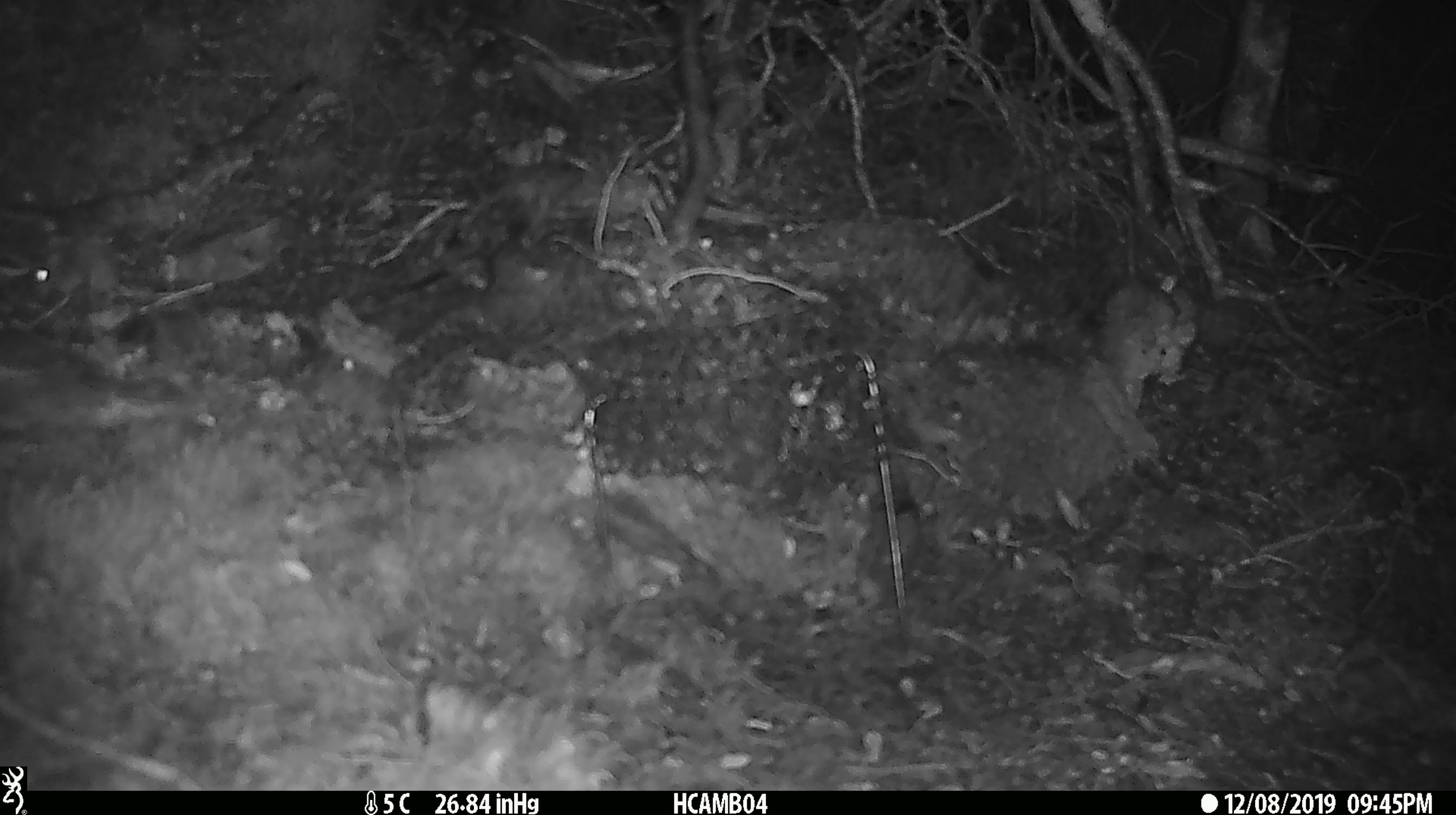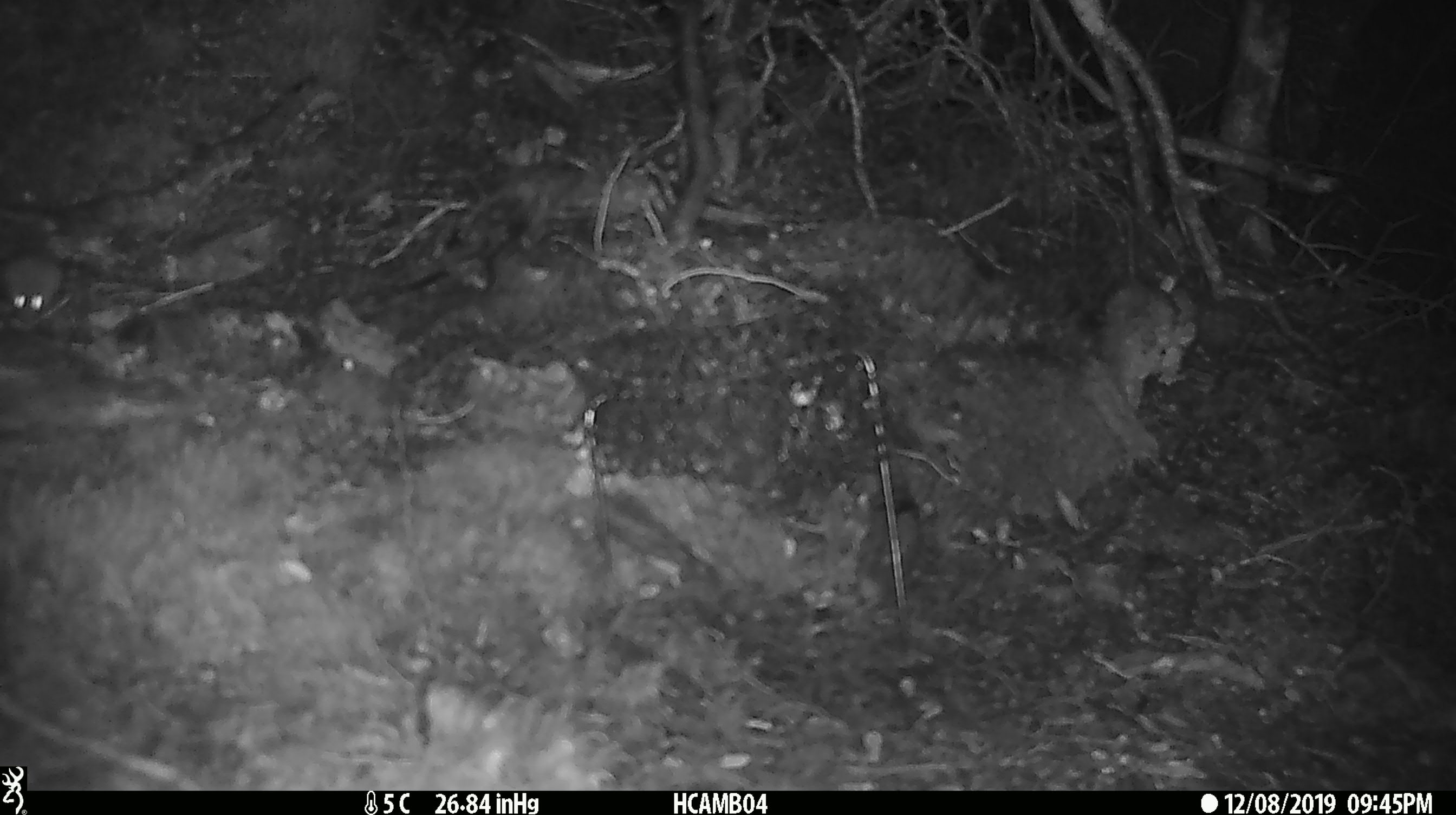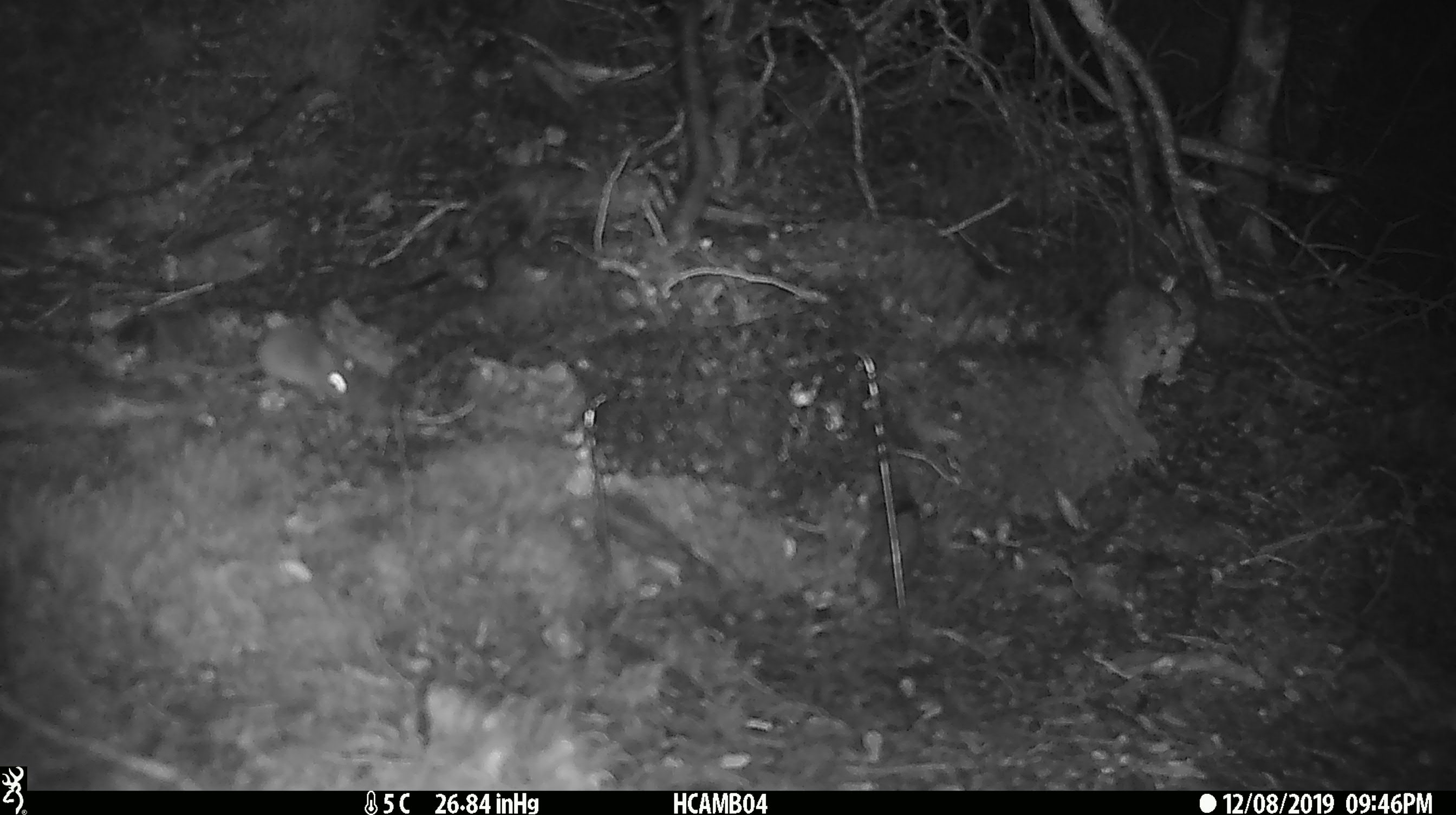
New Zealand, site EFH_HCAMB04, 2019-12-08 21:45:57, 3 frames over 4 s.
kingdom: Animalia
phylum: Chordata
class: Mammalia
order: Rodentia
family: Muridae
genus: Mus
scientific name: Mus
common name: mouse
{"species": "mouse (Mus)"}